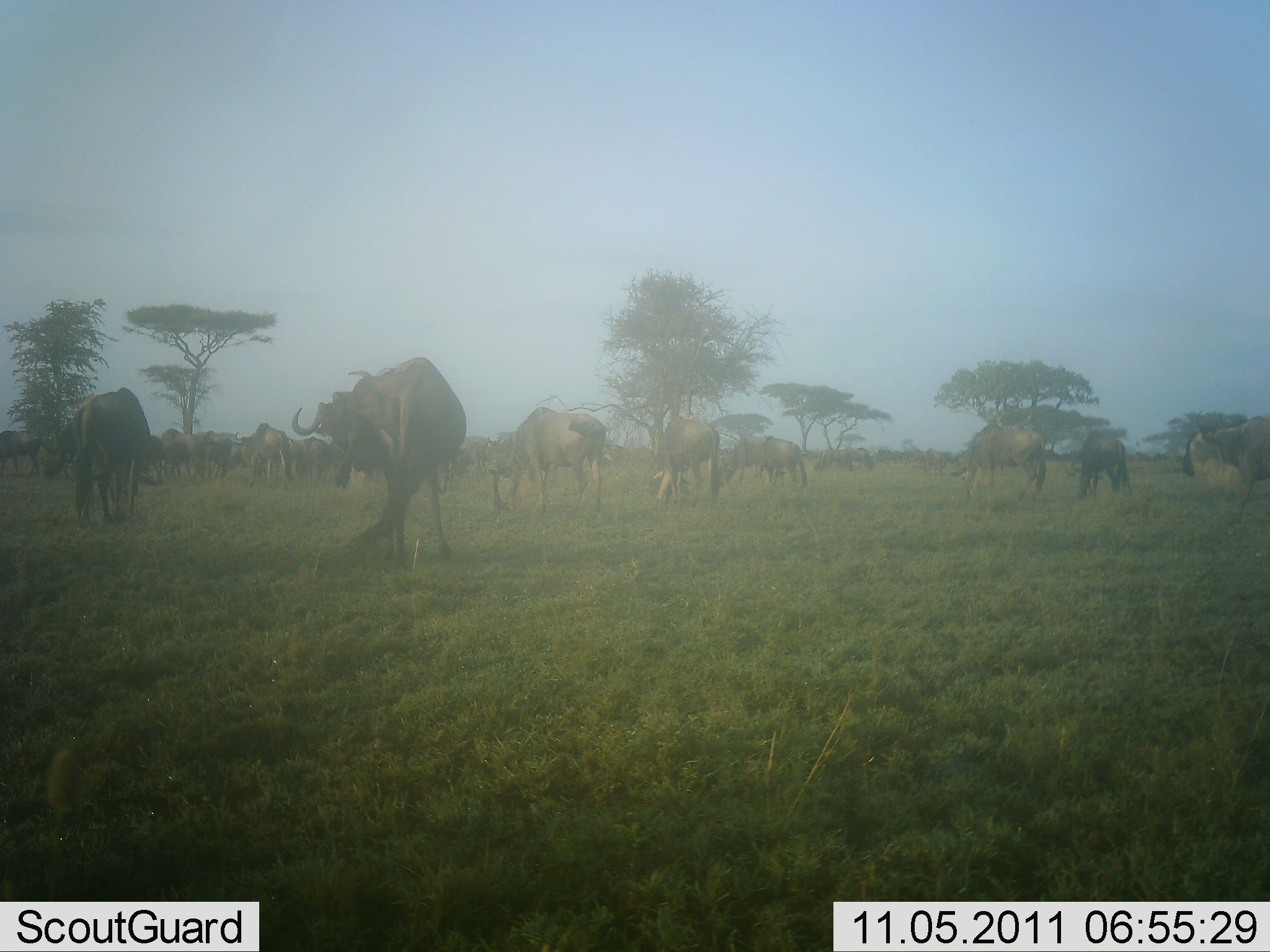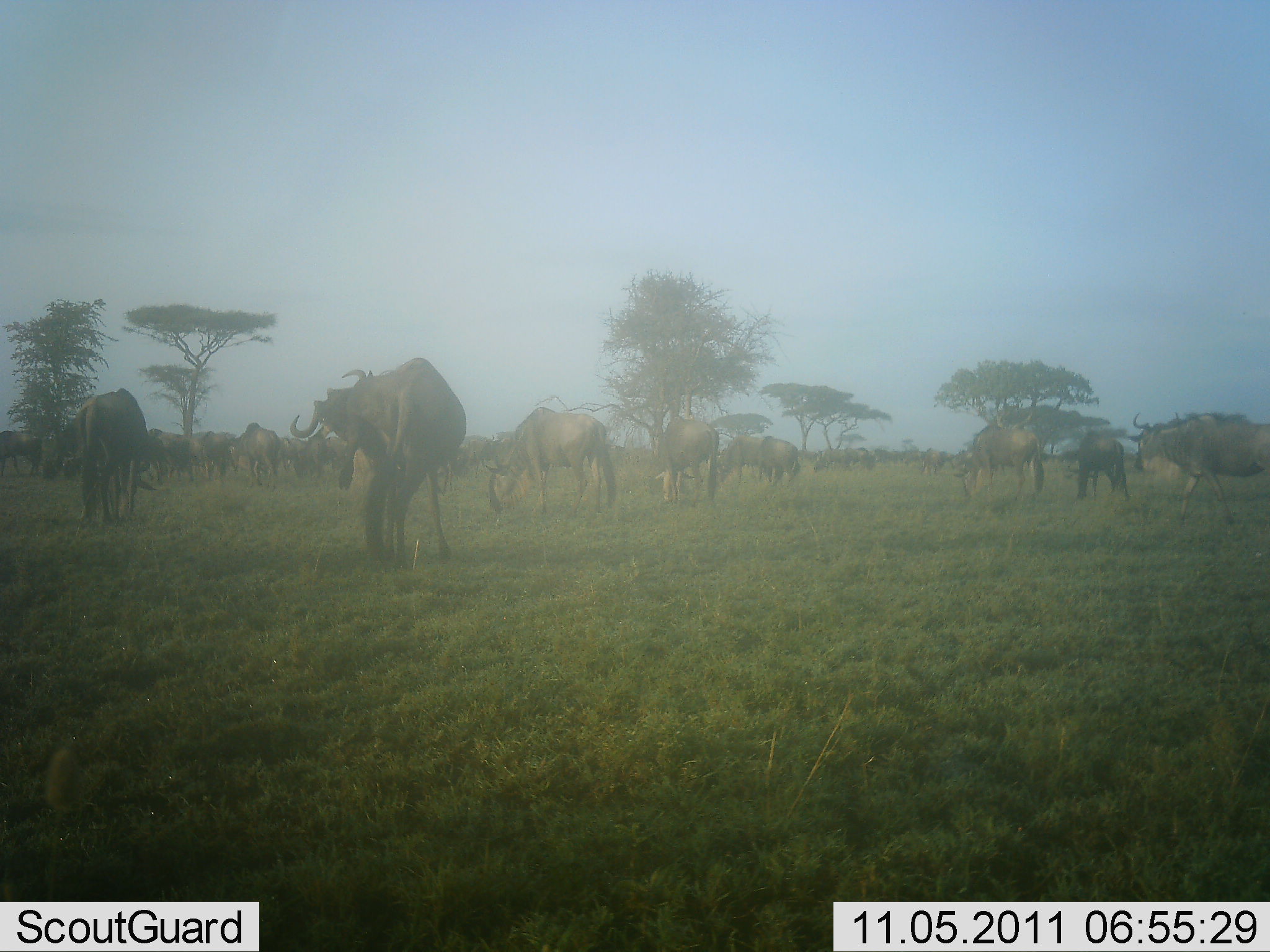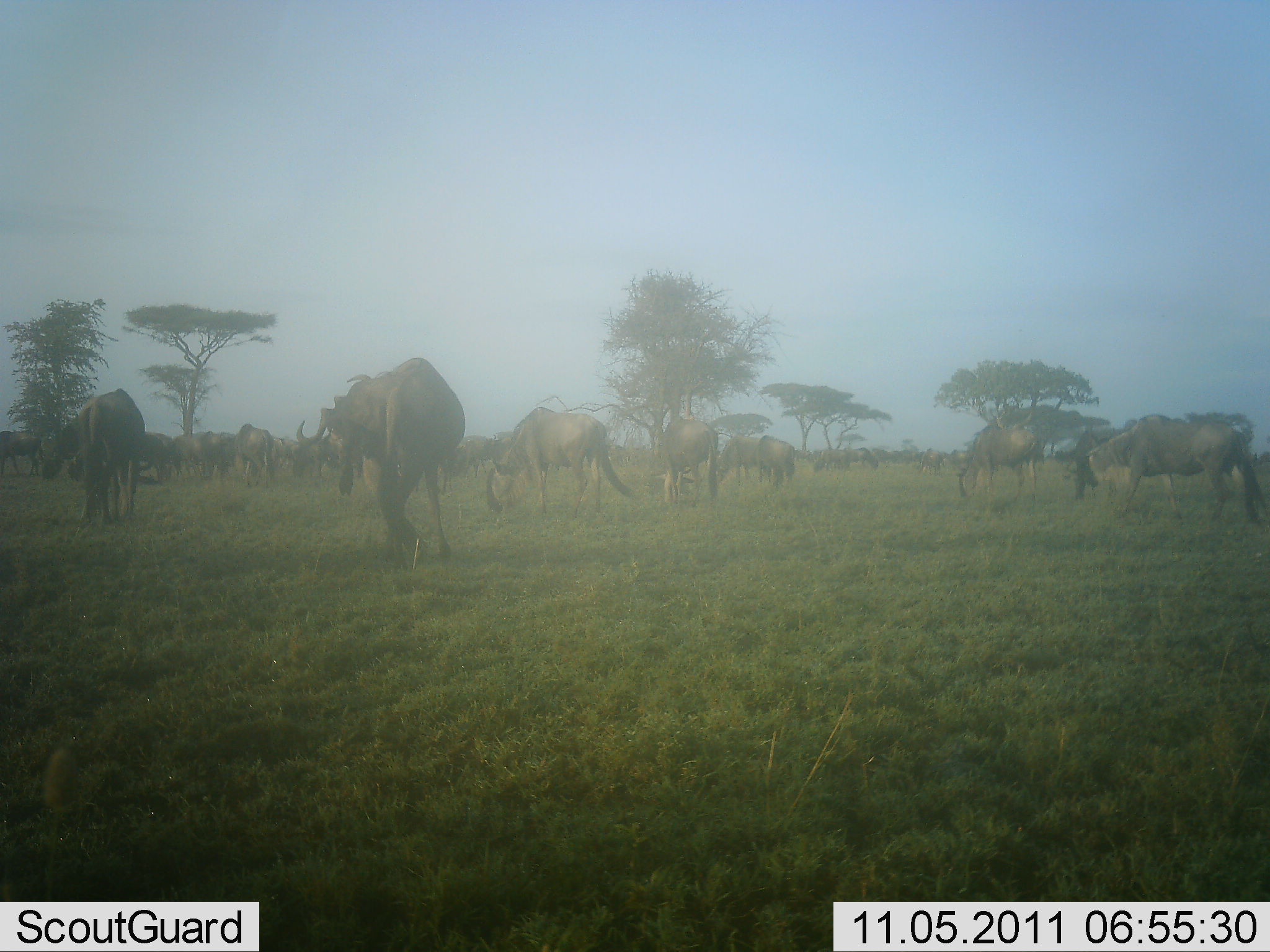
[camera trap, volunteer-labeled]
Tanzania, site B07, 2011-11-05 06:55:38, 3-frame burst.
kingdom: Animalia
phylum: Chordata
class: Mammalia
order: Artiodactyla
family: Bovidae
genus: Connochaetes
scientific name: Connochaetes taurinus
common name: blue wildebeest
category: wildebeest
Wildebeest (blue wildebeest) (Connochaetes taurinus), count 11-50. Behavior (volunteer vote fractions): standing 57%, resting 0%, moving 36%, interacting 0%. Young present (vote fraction): 0%. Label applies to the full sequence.